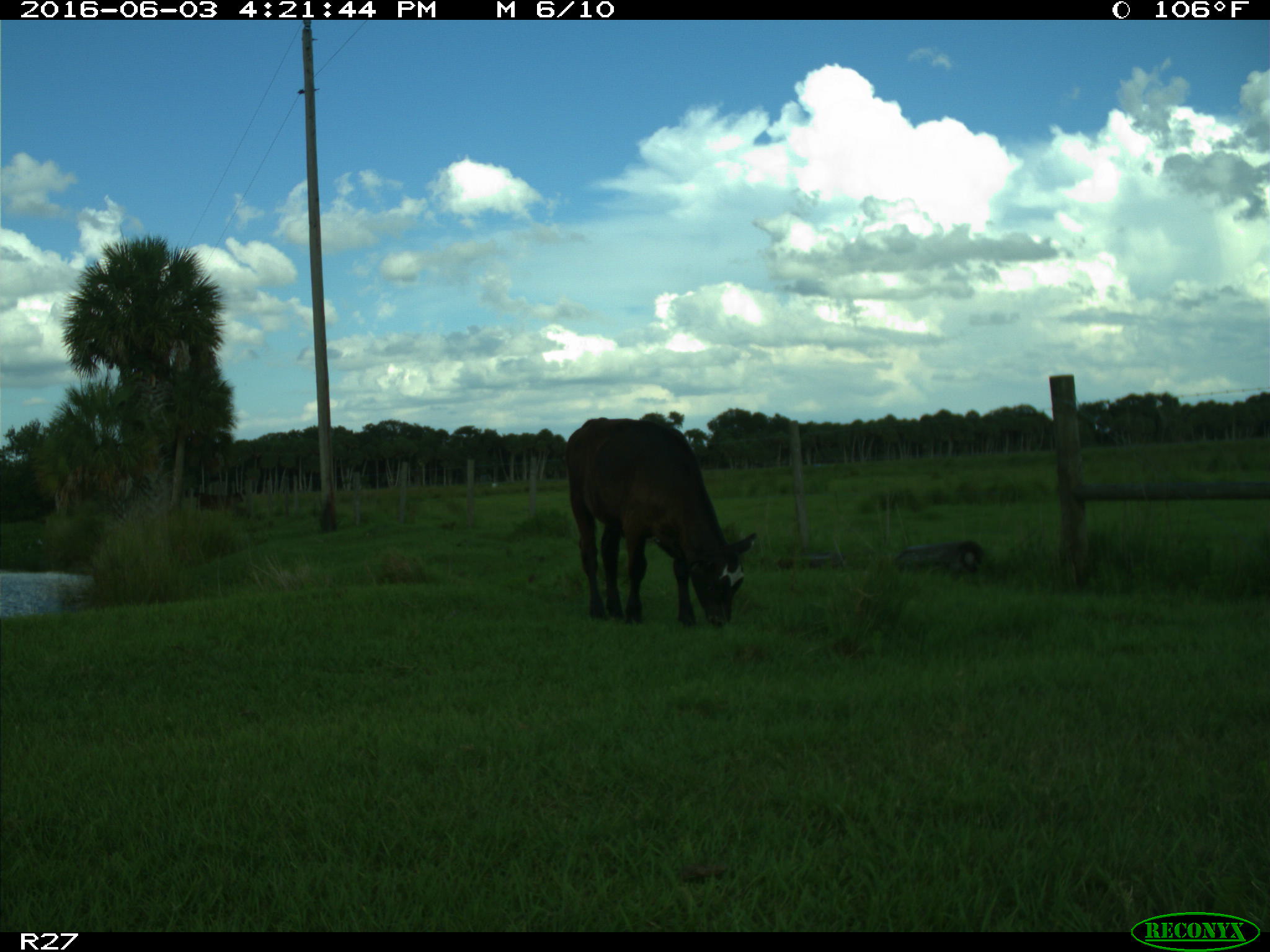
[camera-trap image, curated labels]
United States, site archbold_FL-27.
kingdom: Animalia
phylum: Chordata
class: Mammalia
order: Artiodactyla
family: Bovidae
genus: Bos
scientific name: Bos taurus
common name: domestic cow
Bos taurus (domestic cow).